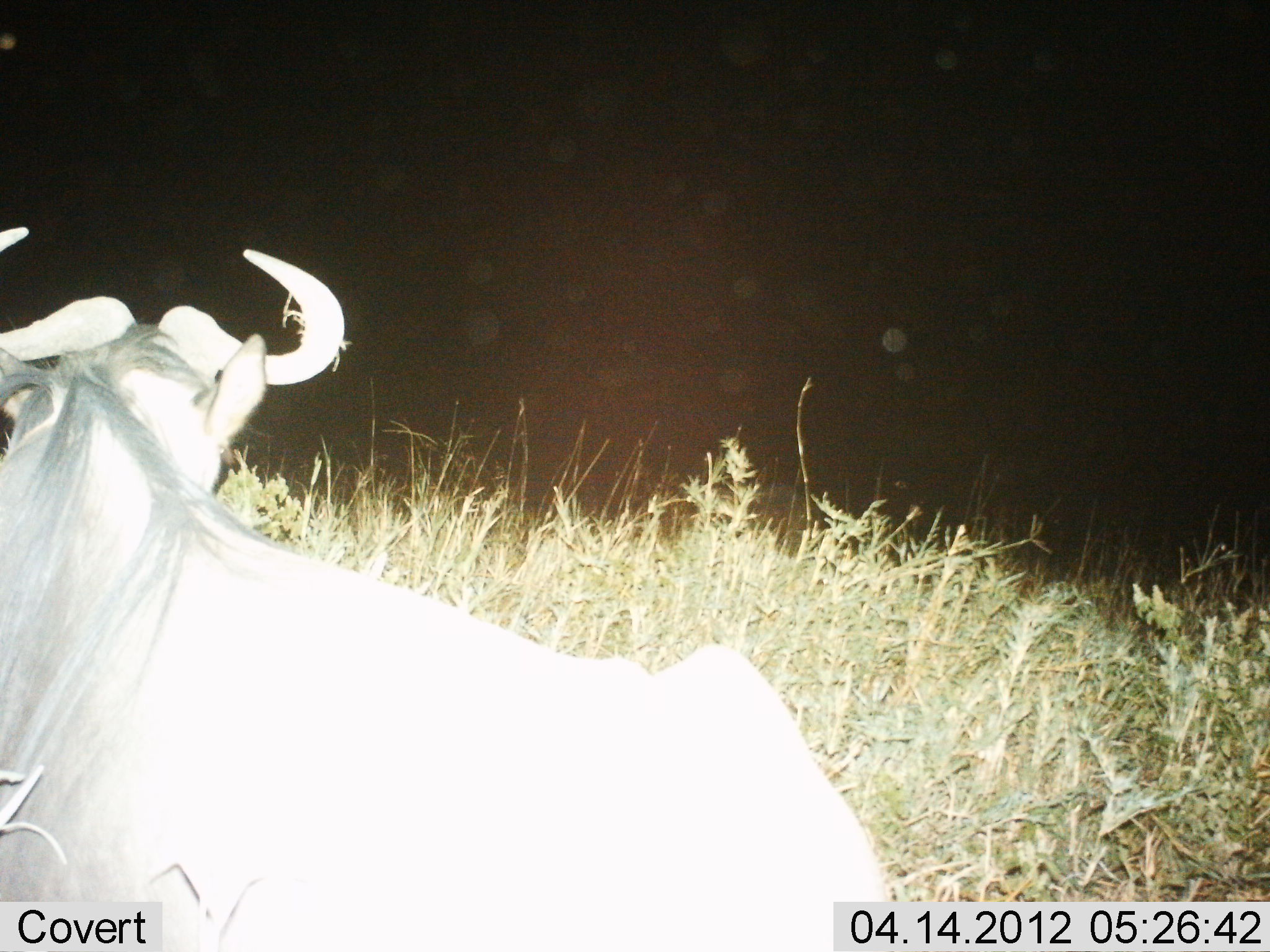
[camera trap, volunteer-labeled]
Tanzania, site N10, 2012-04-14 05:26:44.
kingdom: Animalia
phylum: Chordata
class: Mammalia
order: Artiodactyla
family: Bovidae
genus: Connochaetes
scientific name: Connochaetes taurinus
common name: blue wildebeest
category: wildebeest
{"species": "wildebeest (blue wildebeest) (Connochaetes taurinus)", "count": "1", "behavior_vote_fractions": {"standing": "28%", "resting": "61%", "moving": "6%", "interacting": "0%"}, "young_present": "0%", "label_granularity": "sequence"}